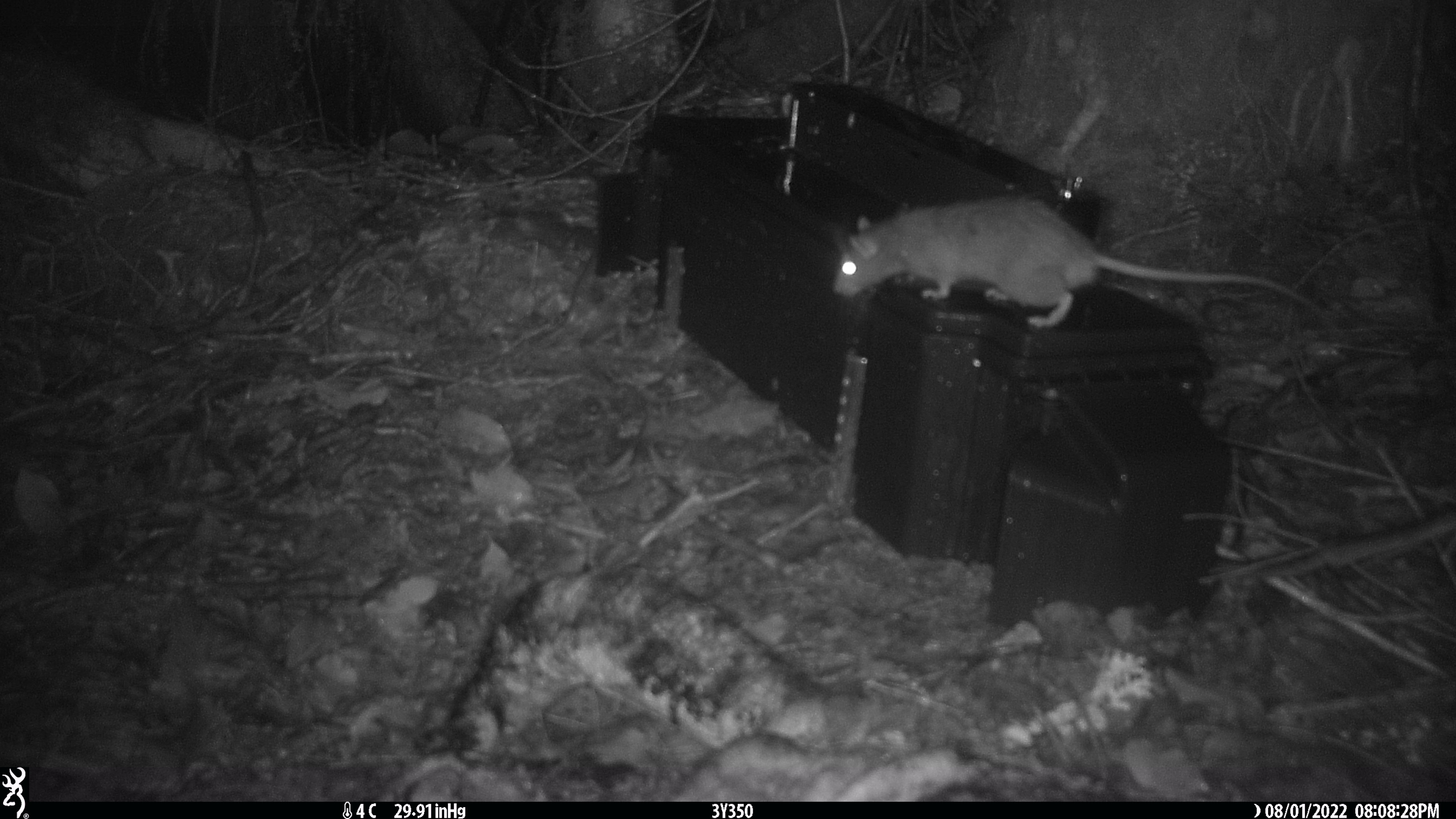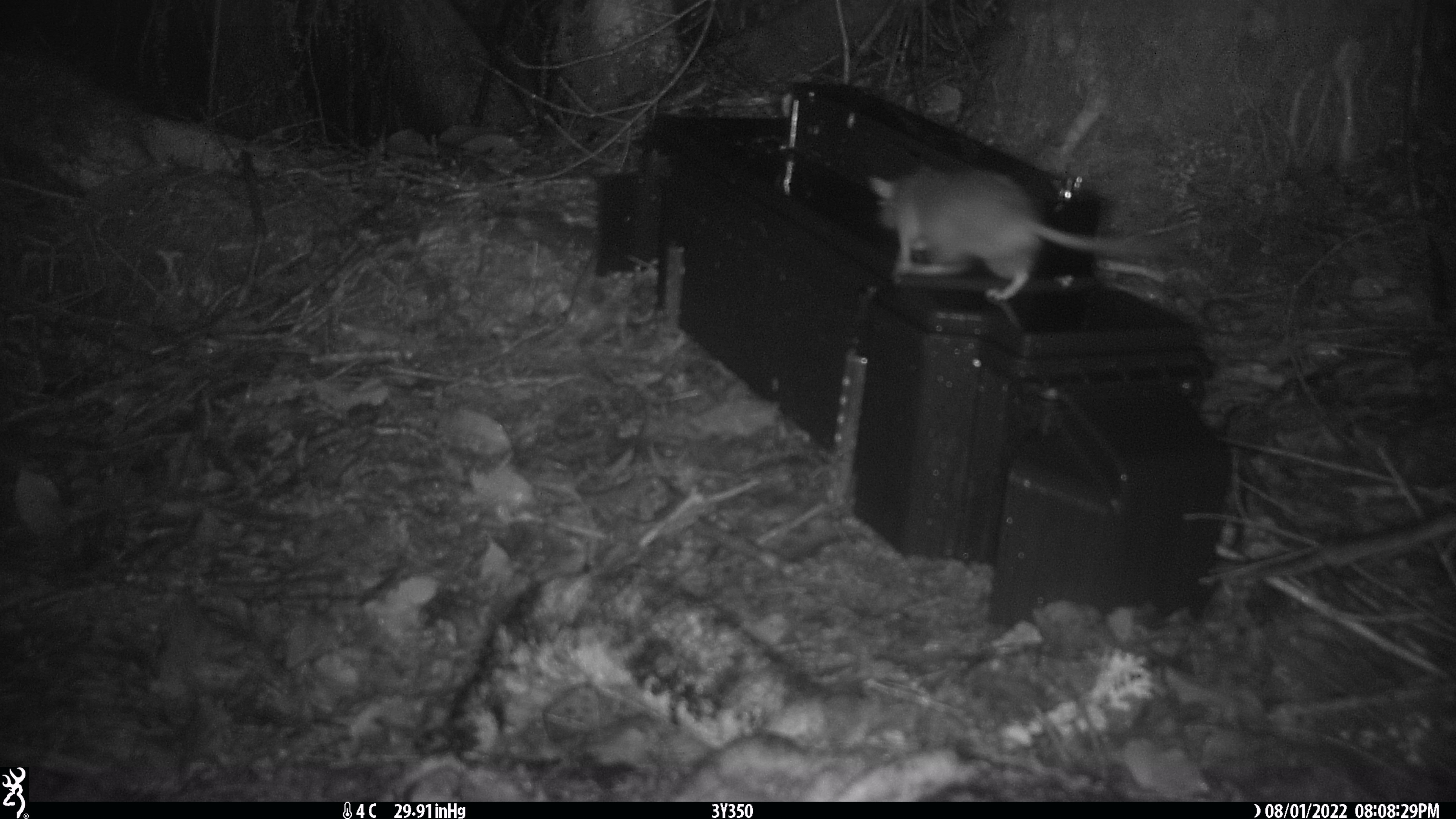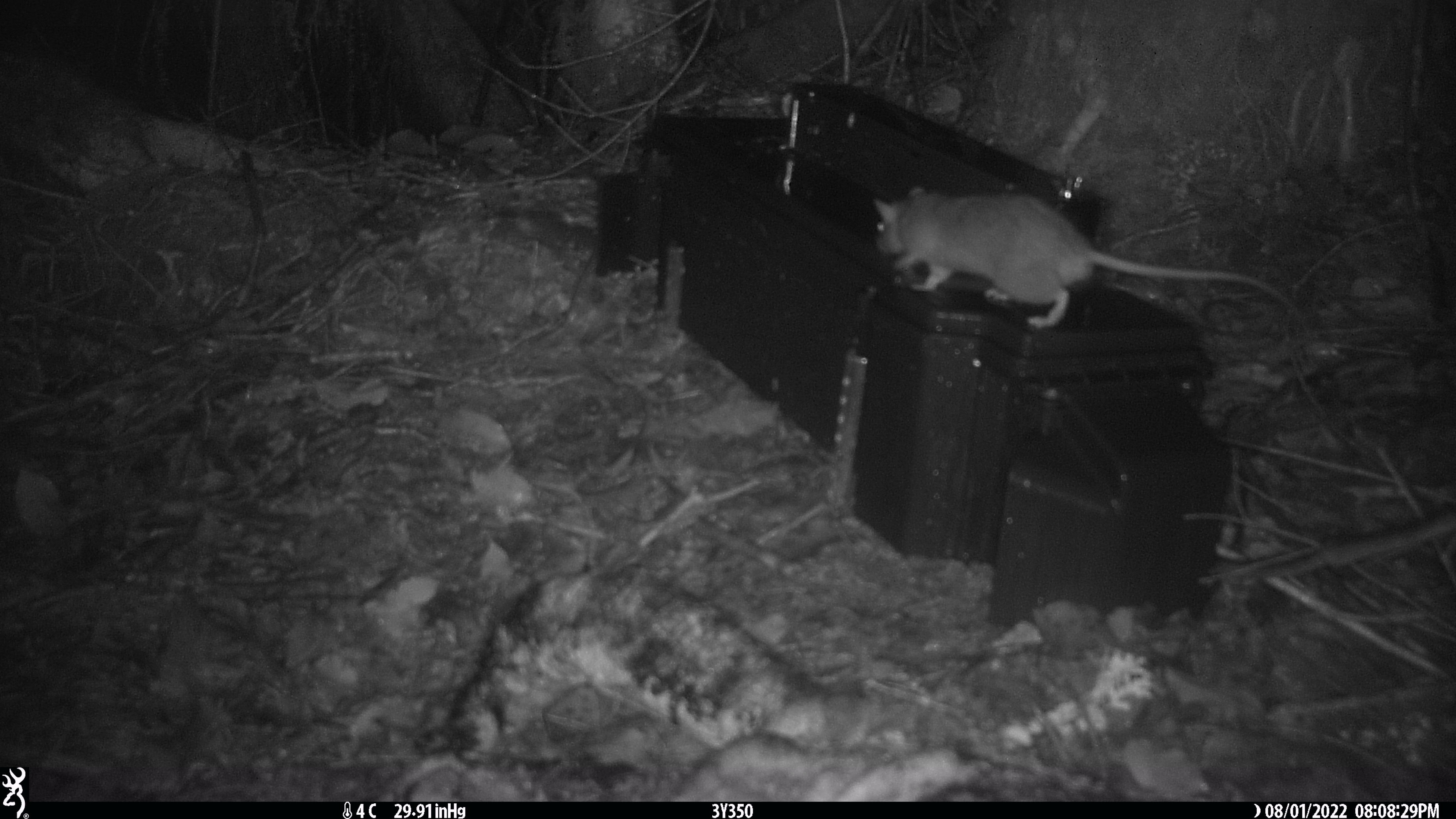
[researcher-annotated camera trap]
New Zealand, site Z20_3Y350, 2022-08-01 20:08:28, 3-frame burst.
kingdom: Animalia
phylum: Chordata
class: Mammalia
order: Rodentia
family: Muridae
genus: Rattus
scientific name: Rattus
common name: rat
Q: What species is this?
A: Rat (Rattus).